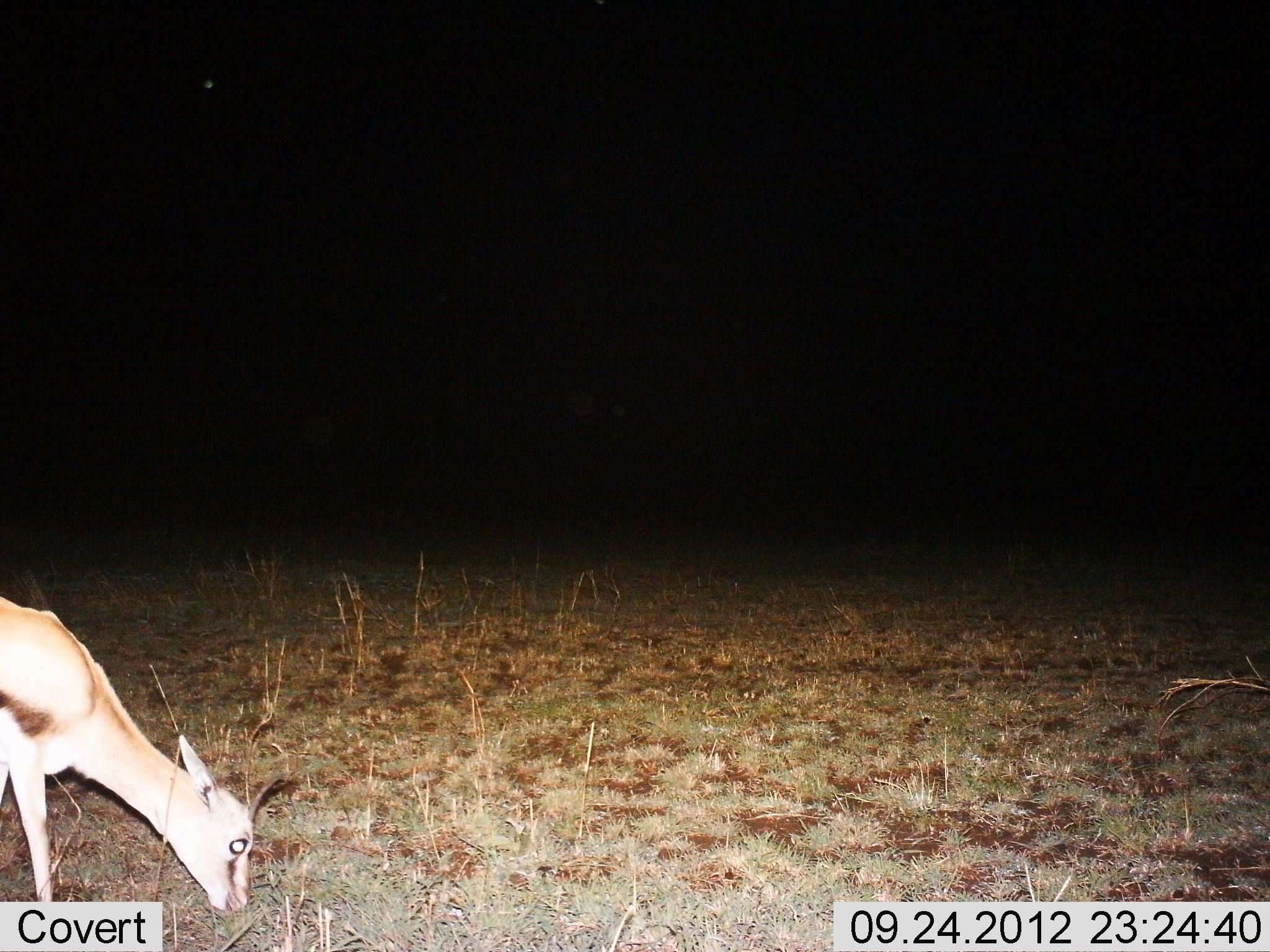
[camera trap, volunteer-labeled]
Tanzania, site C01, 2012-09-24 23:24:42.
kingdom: Animalia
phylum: Chordata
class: Mammalia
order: Artiodactyla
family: Bovidae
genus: Eudorcas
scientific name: Eudorcas thomsonii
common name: thomson's gazelle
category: gazellethomsons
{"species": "gazellethomsons (thomson's gazelle) (Eudorcas thomsonii)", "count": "1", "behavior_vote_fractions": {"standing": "30%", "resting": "0%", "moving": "0%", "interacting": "0%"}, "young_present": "10%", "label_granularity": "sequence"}